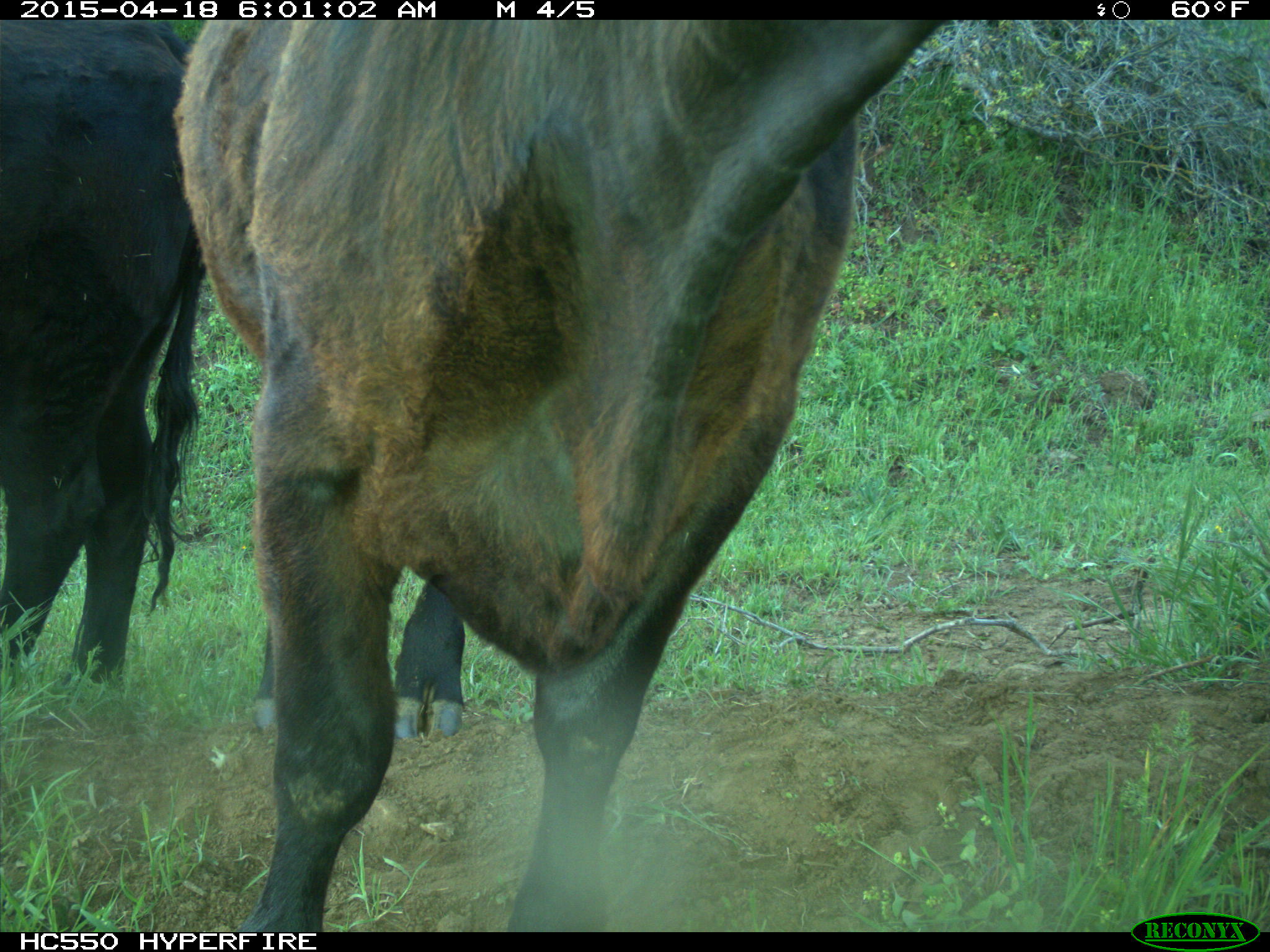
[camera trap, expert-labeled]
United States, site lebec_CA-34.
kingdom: Animalia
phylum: Chordata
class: Mammalia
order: Artiodactyla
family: Bovidae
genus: Bos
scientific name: Bos taurus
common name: domestic cow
Bos taurus (domestic cow).